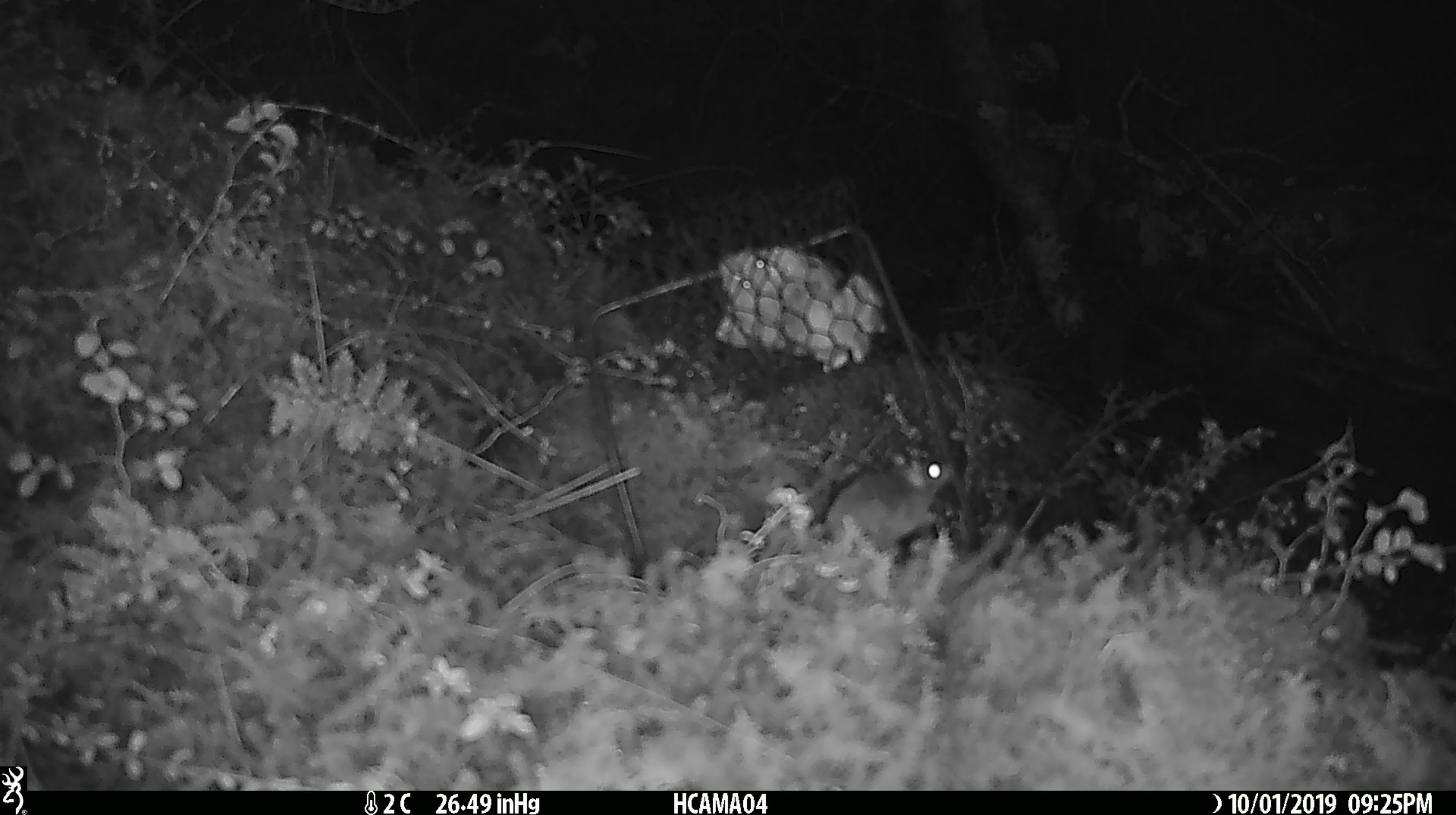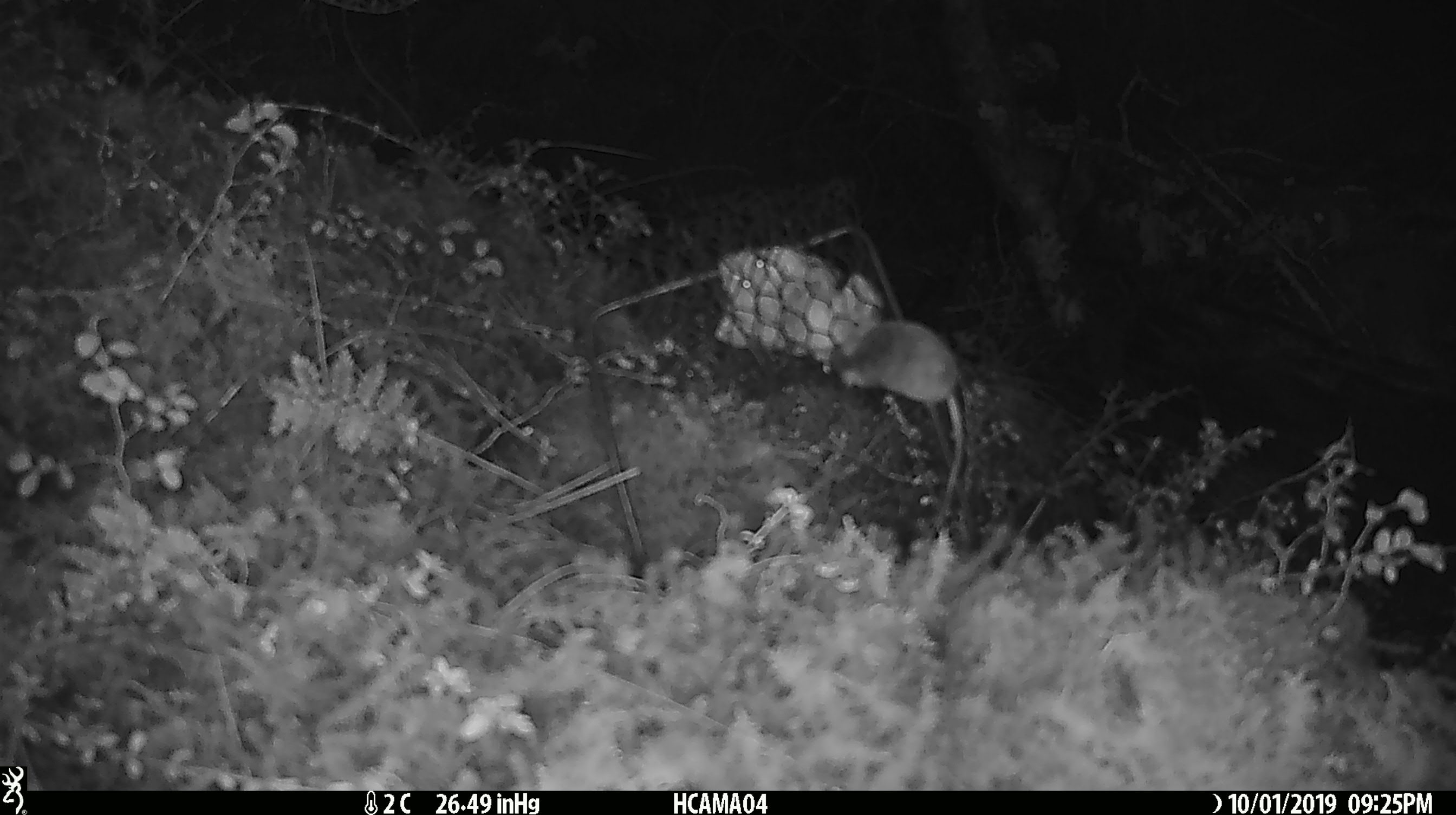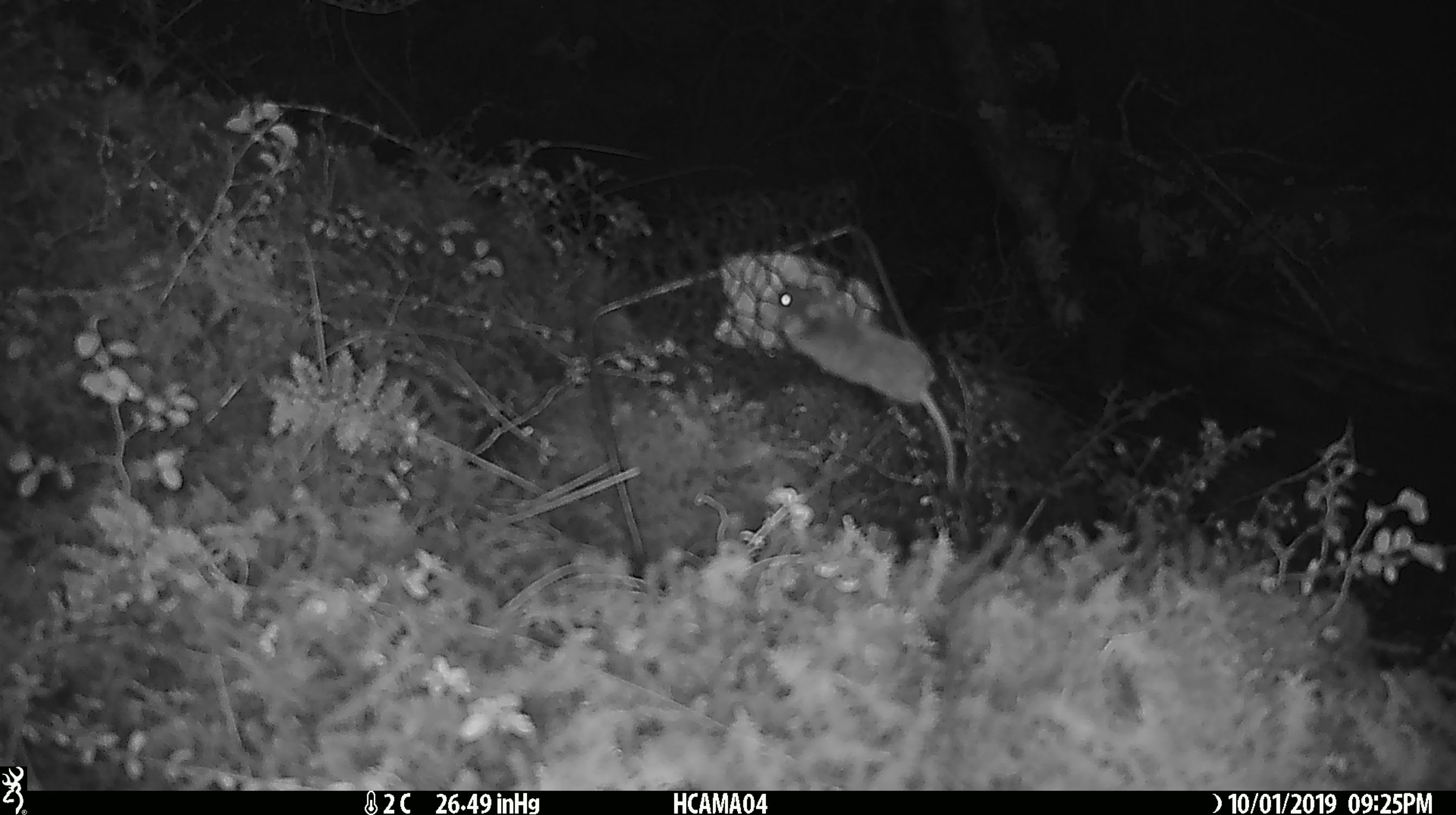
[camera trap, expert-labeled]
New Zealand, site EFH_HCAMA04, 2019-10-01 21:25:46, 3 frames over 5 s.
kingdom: Animalia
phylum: Chordata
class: Mammalia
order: Rodentia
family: Muridae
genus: Mus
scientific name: Mus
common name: mouse